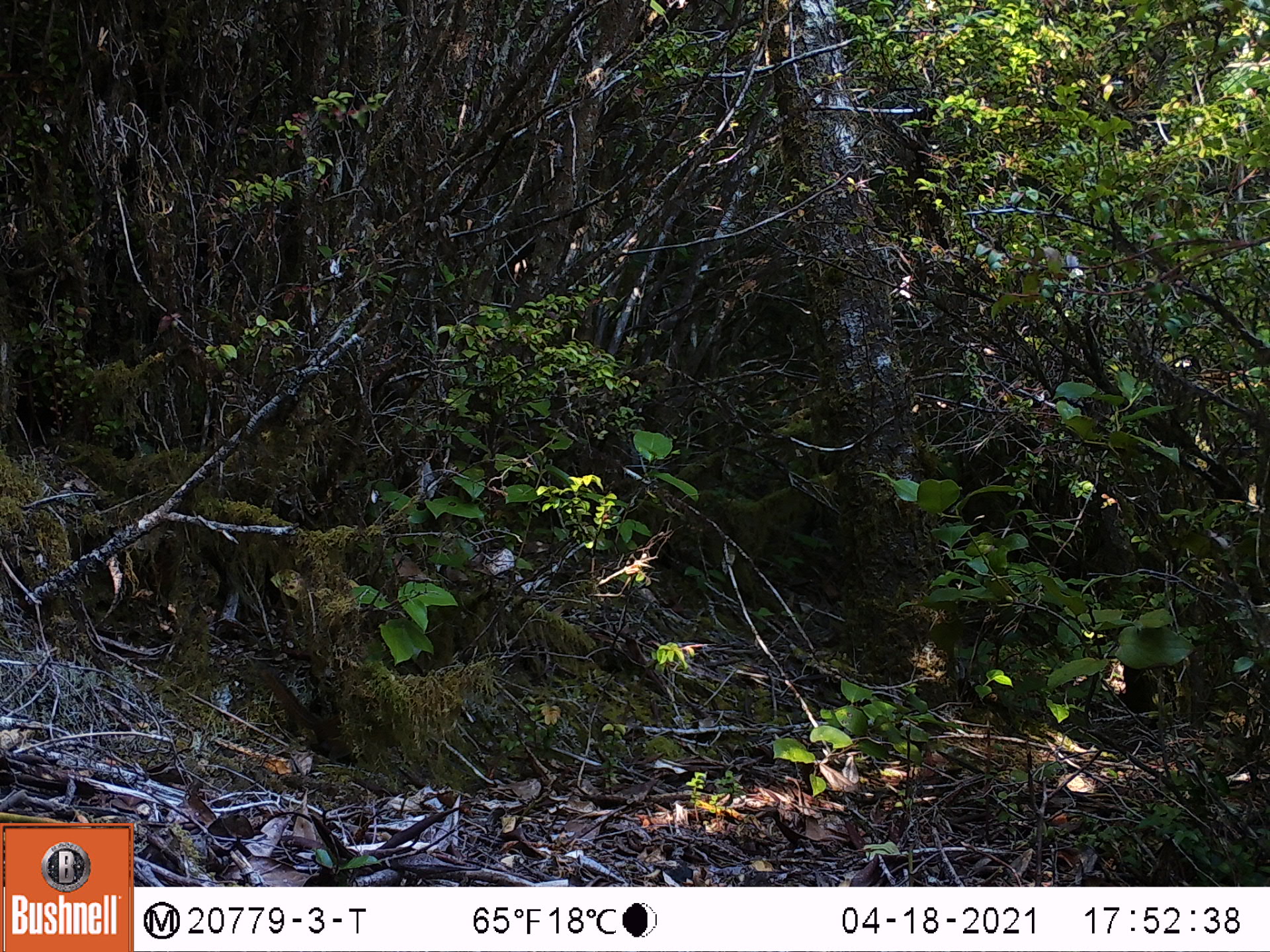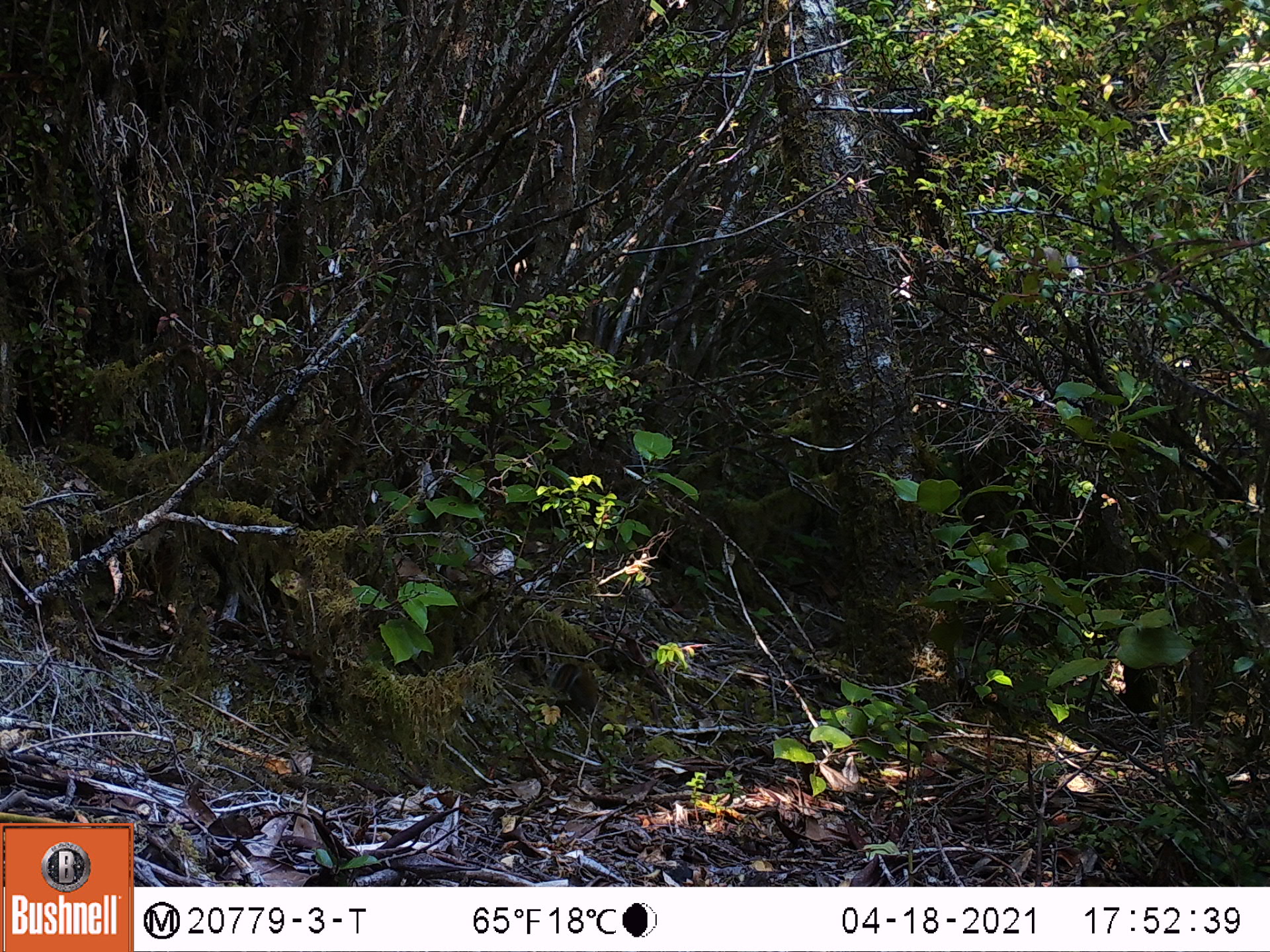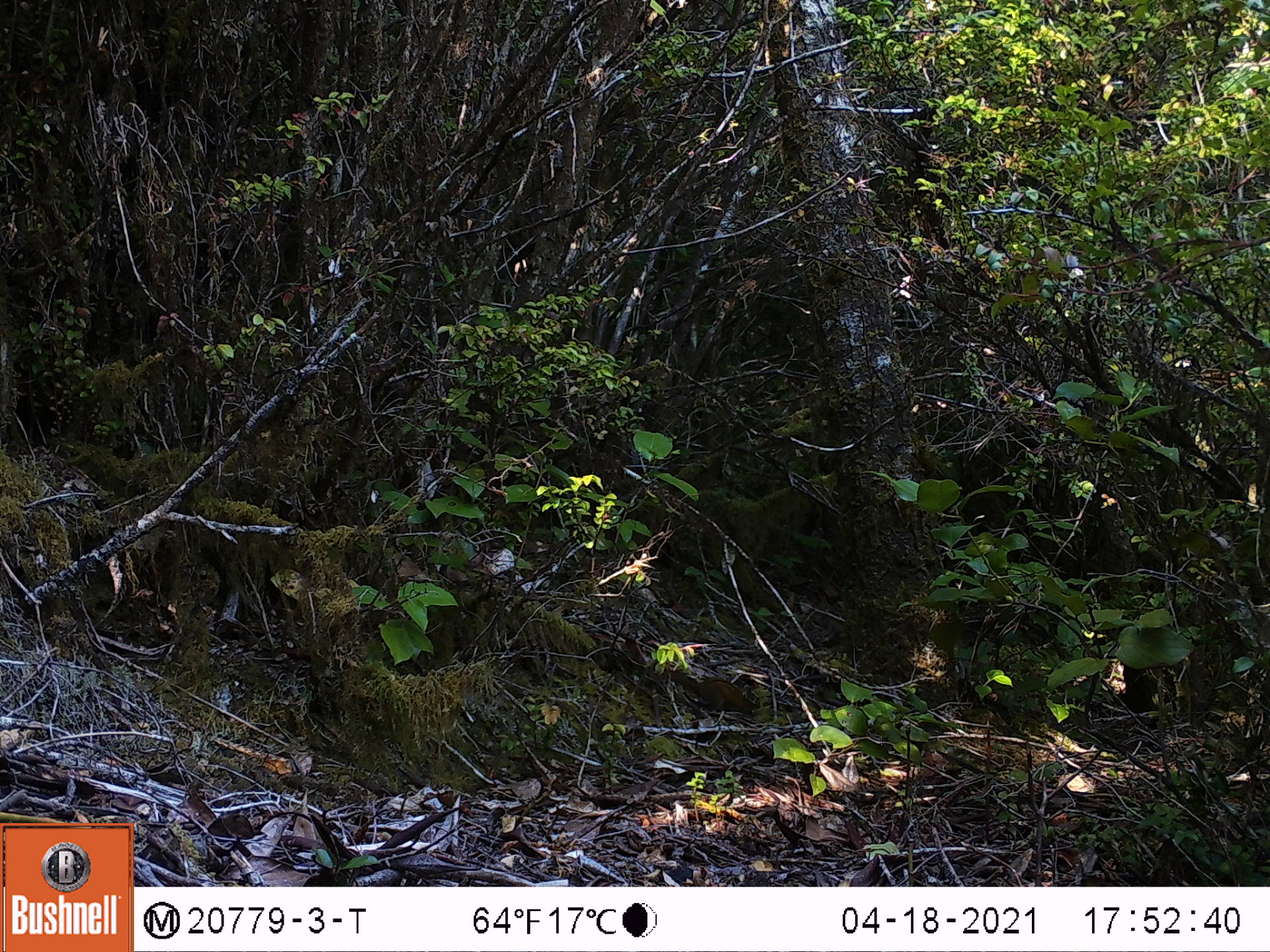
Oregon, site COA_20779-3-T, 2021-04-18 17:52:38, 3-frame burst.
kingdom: Animalia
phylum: Chordata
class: Mammalia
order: Rodentia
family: Sciuridae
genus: Neotamias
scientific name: Neotamias townsendii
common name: townsend's chipmunk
Townsend's chipmunk (Neotamias townsendii).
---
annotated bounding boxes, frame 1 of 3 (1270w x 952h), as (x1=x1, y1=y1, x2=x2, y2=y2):
townsend's chipmunk: (x1=240, y1=646, x2=439, y2=809)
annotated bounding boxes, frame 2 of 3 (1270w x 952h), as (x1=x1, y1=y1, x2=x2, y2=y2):
townsend's chipmunk: (x1=508, y1=633, x2=636, y2=748)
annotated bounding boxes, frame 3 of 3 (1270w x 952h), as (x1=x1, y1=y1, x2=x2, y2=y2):
townsend's chipmunk: (x1=628, y1=637, x2=775, y2=749)